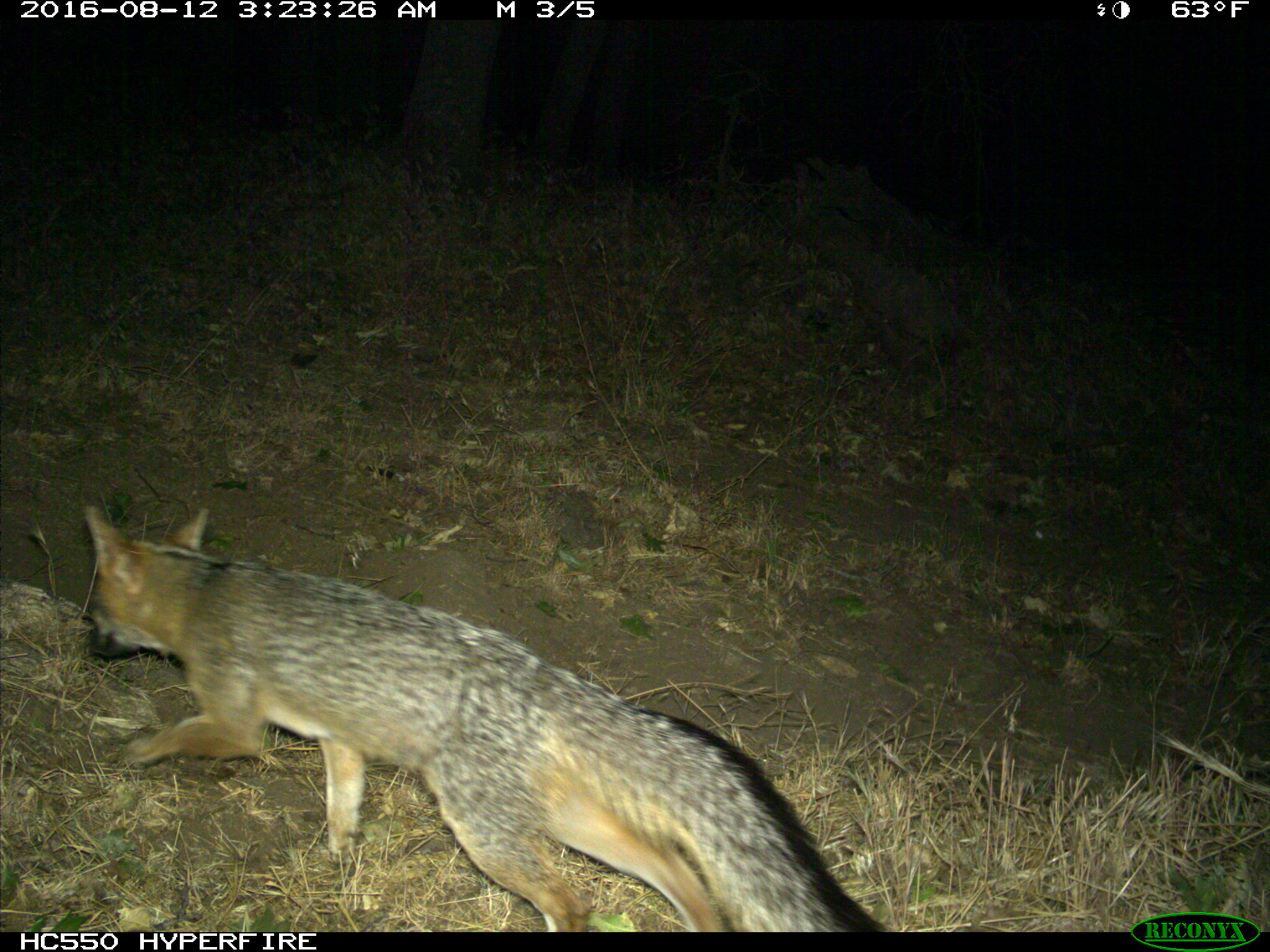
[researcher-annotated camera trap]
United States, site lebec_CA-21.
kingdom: Animalia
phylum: Chordata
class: Mammalia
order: Carnivora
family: Canidae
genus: Urocyon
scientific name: Urocyon cinereoargenteus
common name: gray fox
Urocyon cinereoargenteus (gray fox).